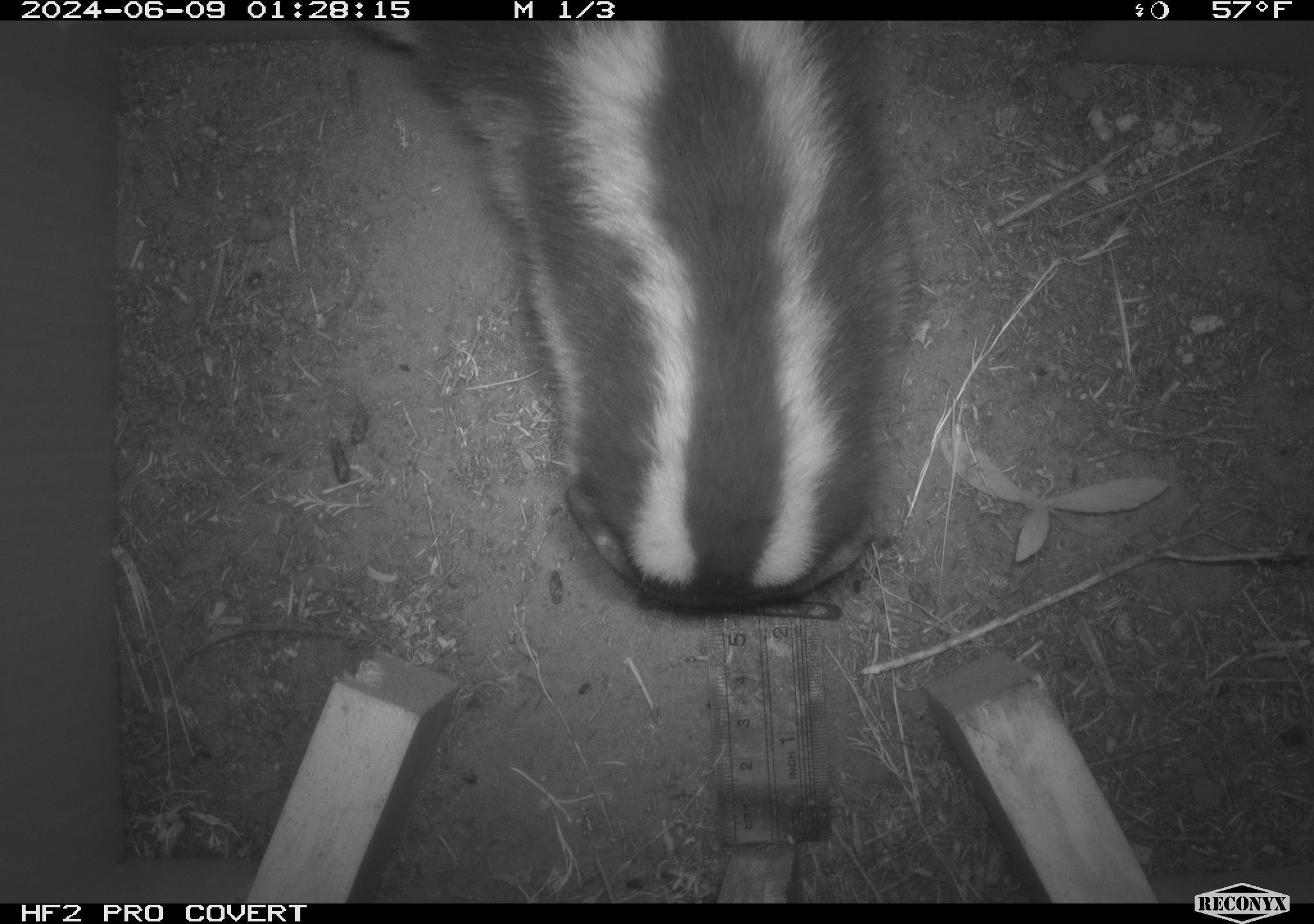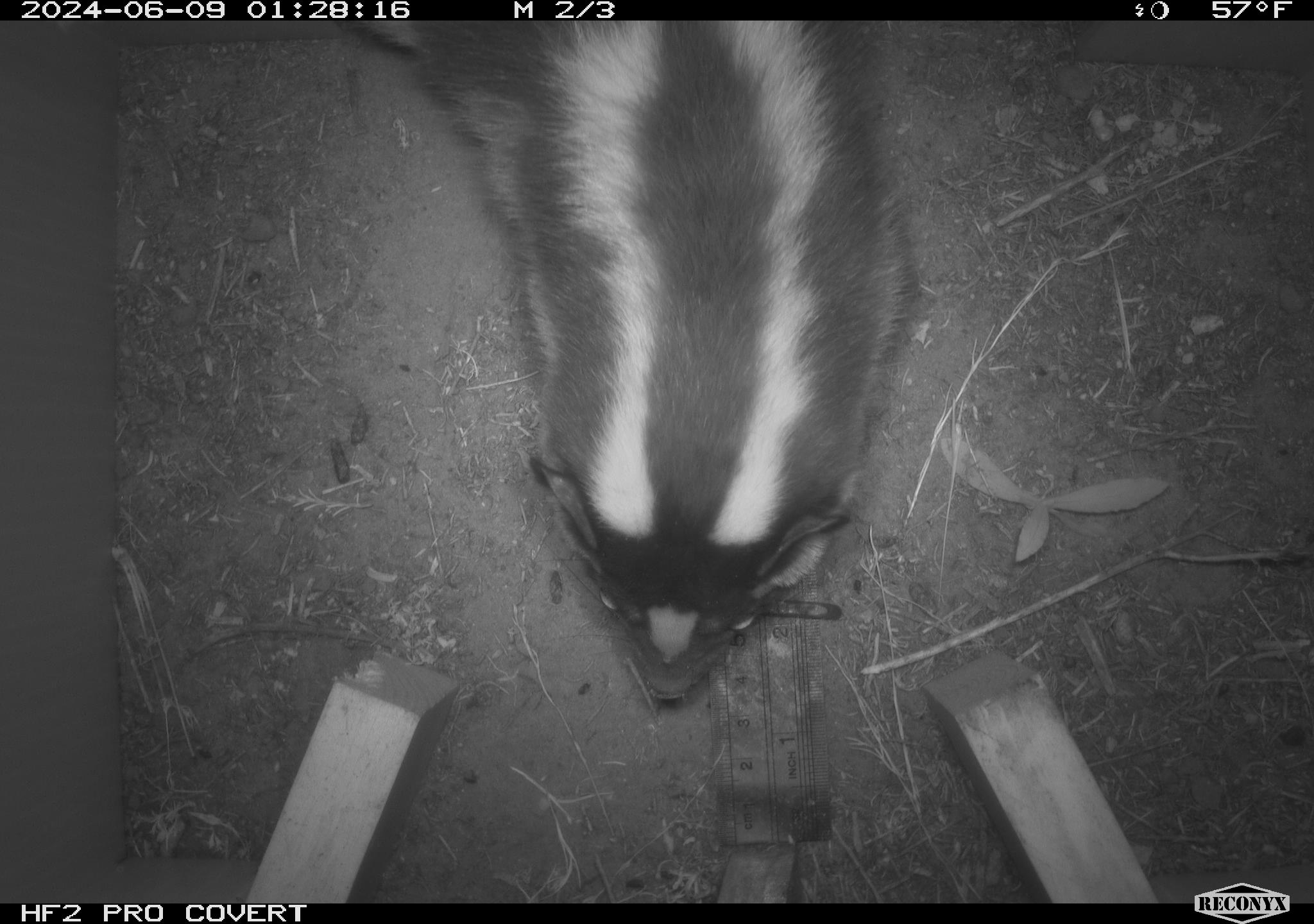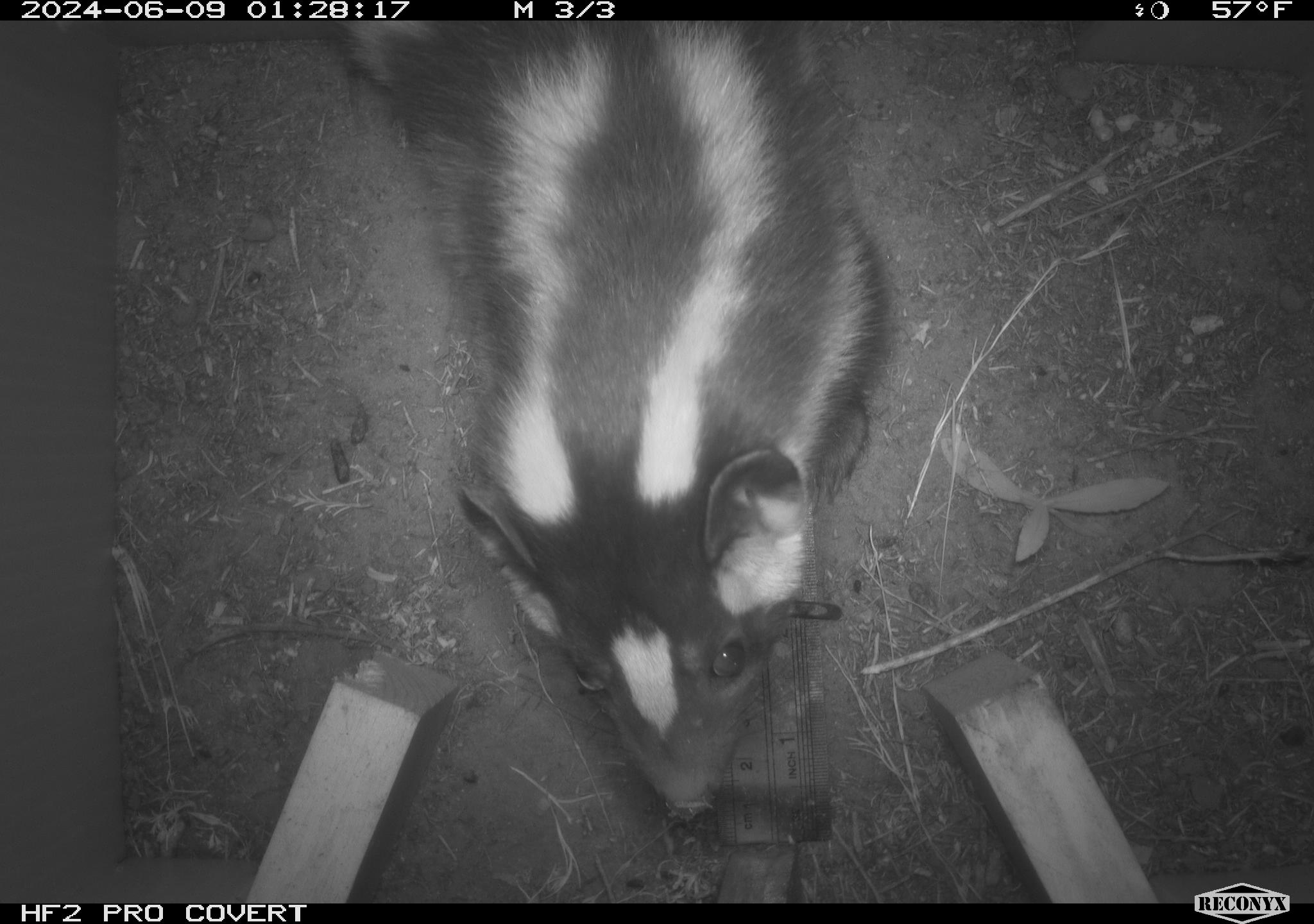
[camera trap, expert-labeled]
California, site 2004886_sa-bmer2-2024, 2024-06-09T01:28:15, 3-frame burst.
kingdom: Animalia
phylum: Chordata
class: Mammalia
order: Carnivora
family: Mephitidae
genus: Spilogale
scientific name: Spilogale gracilis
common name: western spotted skunk